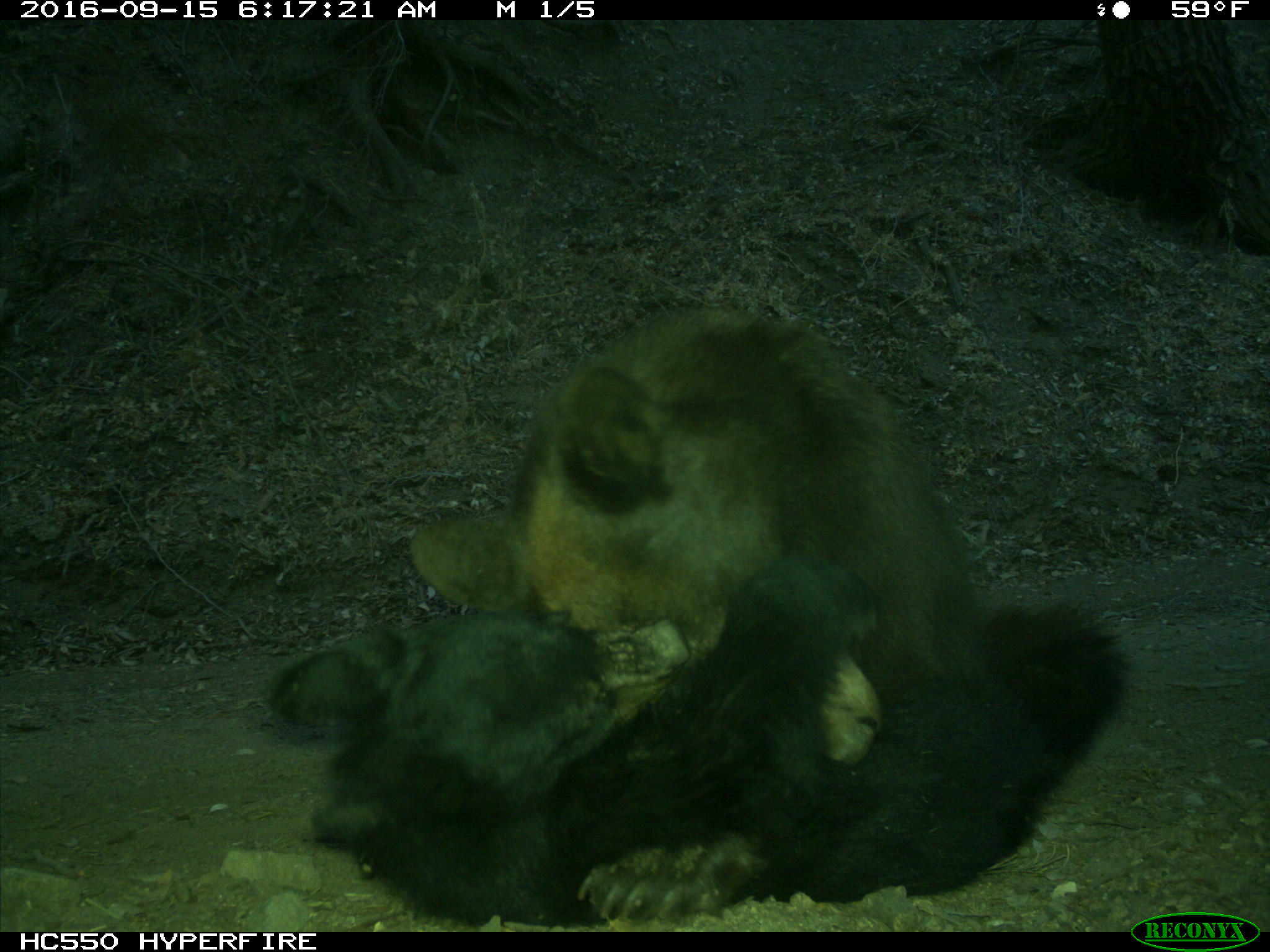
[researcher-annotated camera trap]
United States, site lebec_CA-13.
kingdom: Animalia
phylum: Chordata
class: Mammalia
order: Carnivora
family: Ursidae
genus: Ursus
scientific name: Ursus americanus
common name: american black bear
Ursus americanus (american black bear).